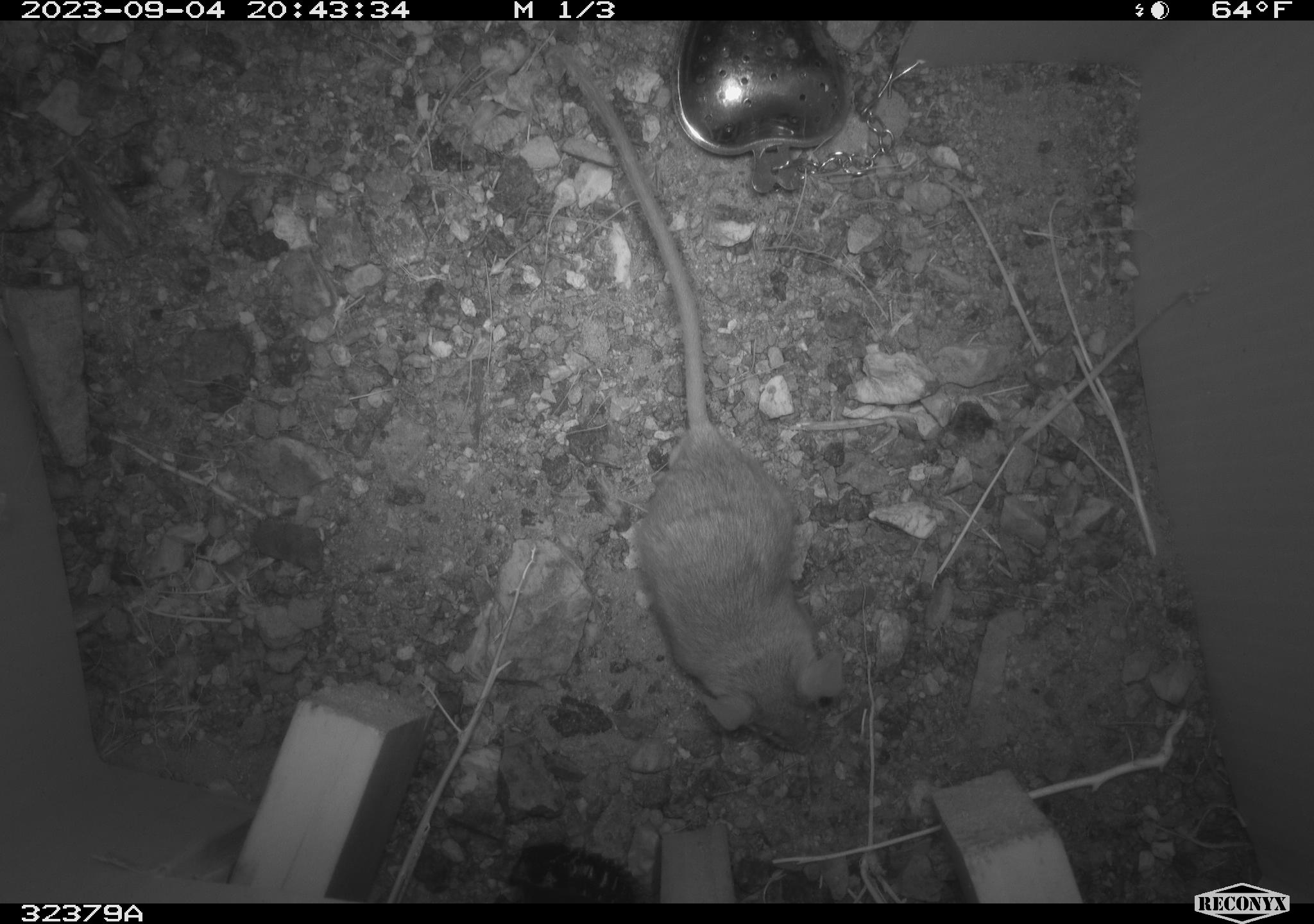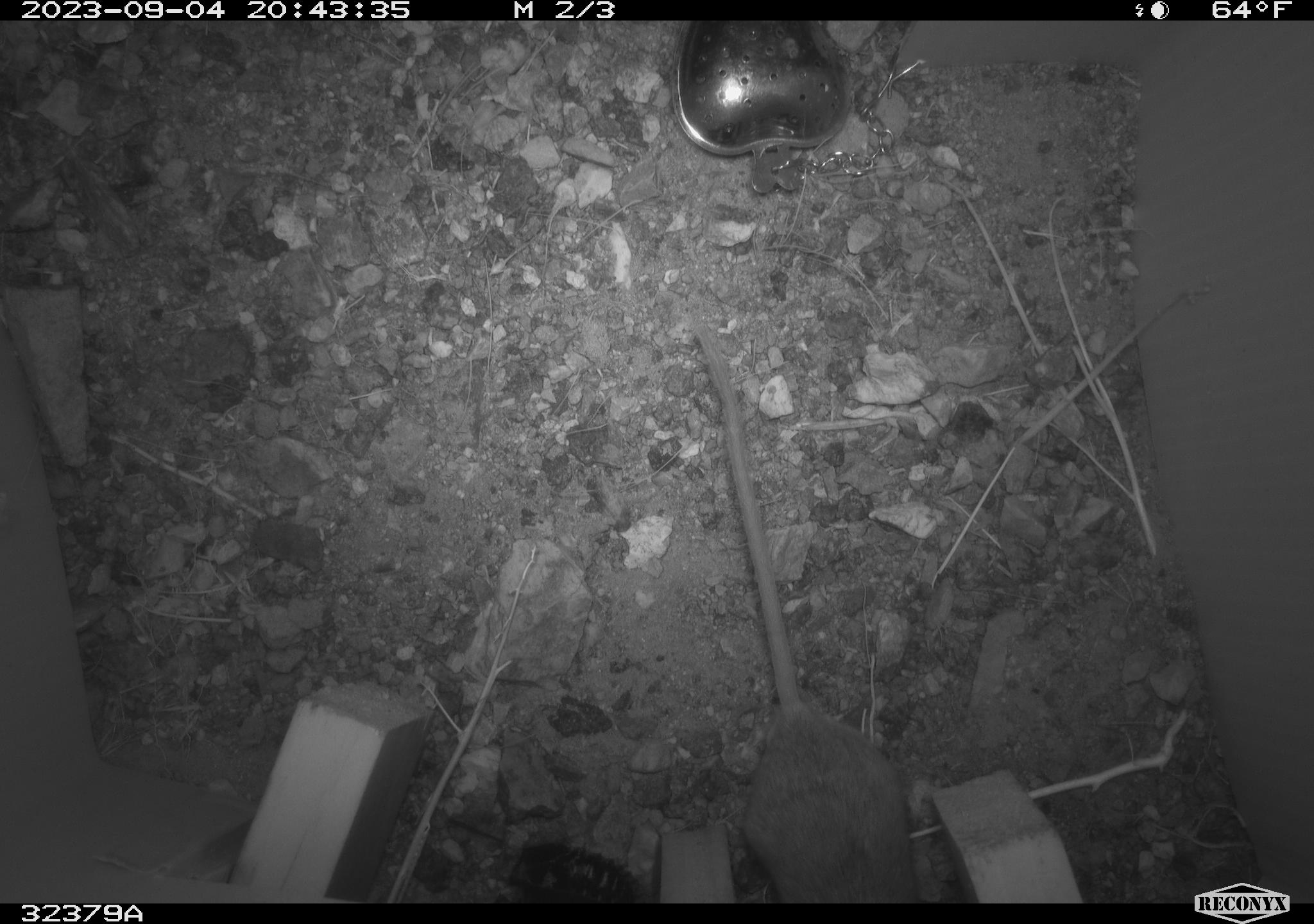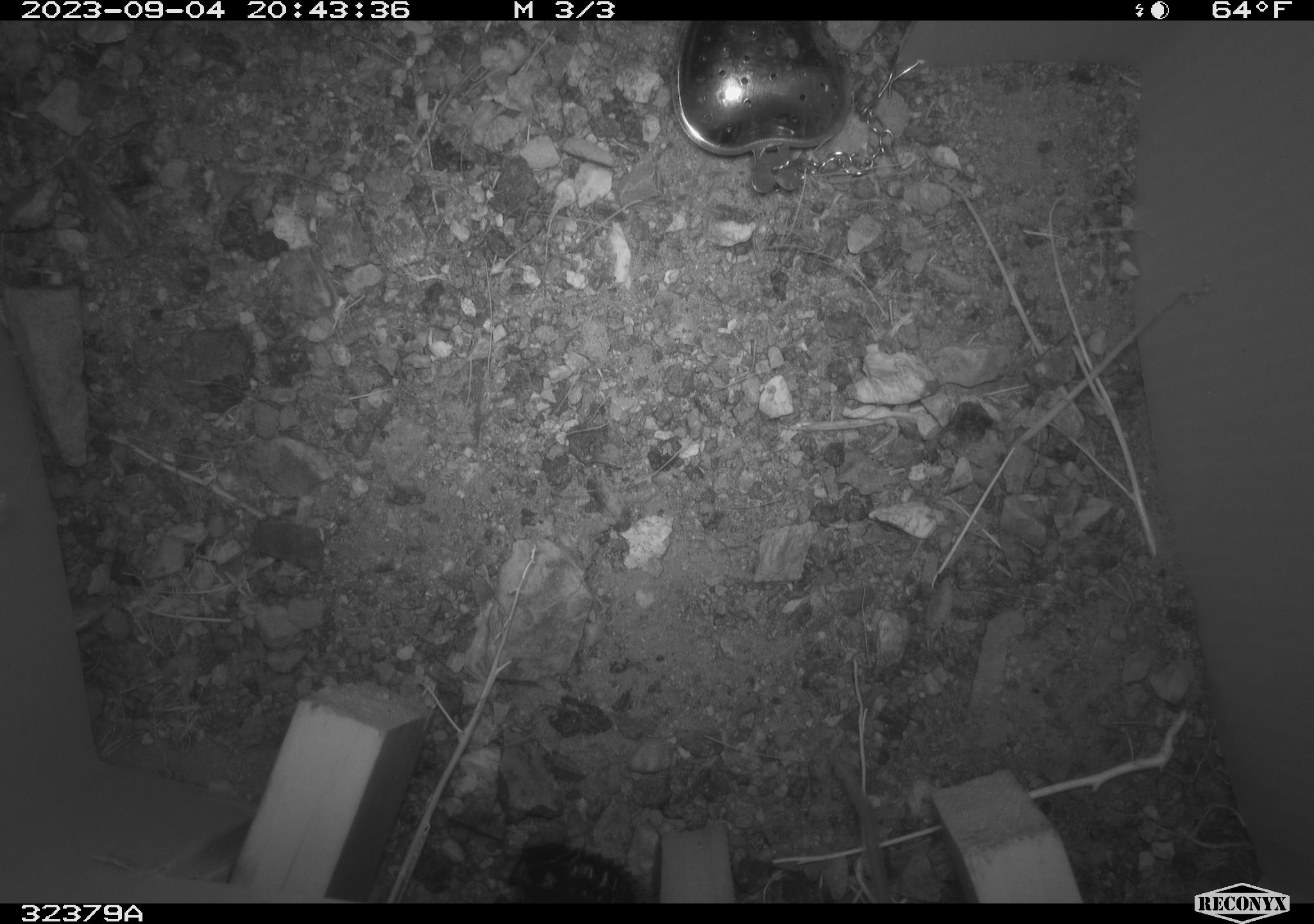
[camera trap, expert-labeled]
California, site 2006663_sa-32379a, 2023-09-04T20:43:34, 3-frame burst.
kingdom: Animalia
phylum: Chordata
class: Mammalia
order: Rodentia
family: Cricetidae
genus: Peromyscus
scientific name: Peromyscus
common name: deer mice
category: peromyscus species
Peromyscus species (deer mice) (Peromyscus).